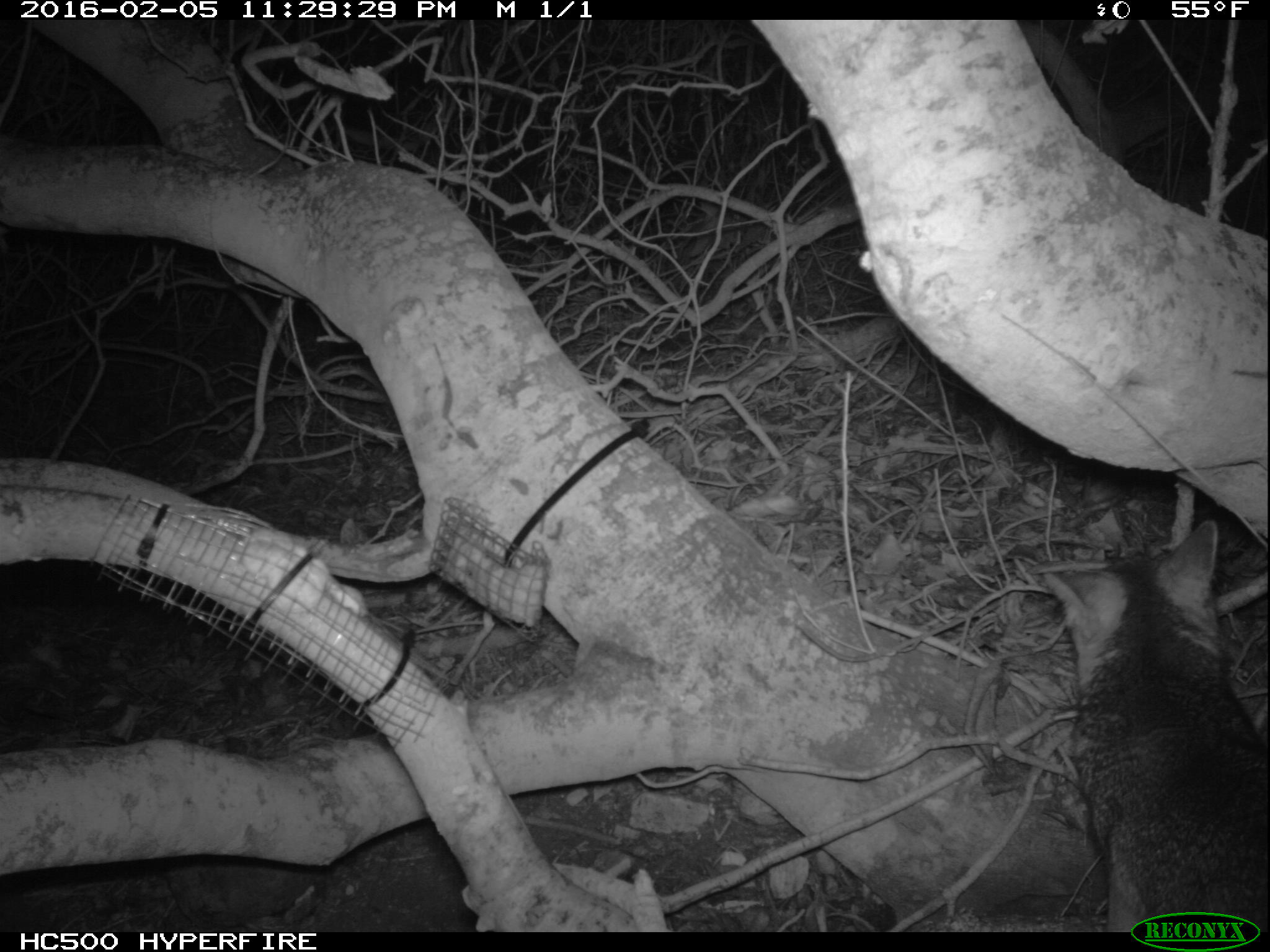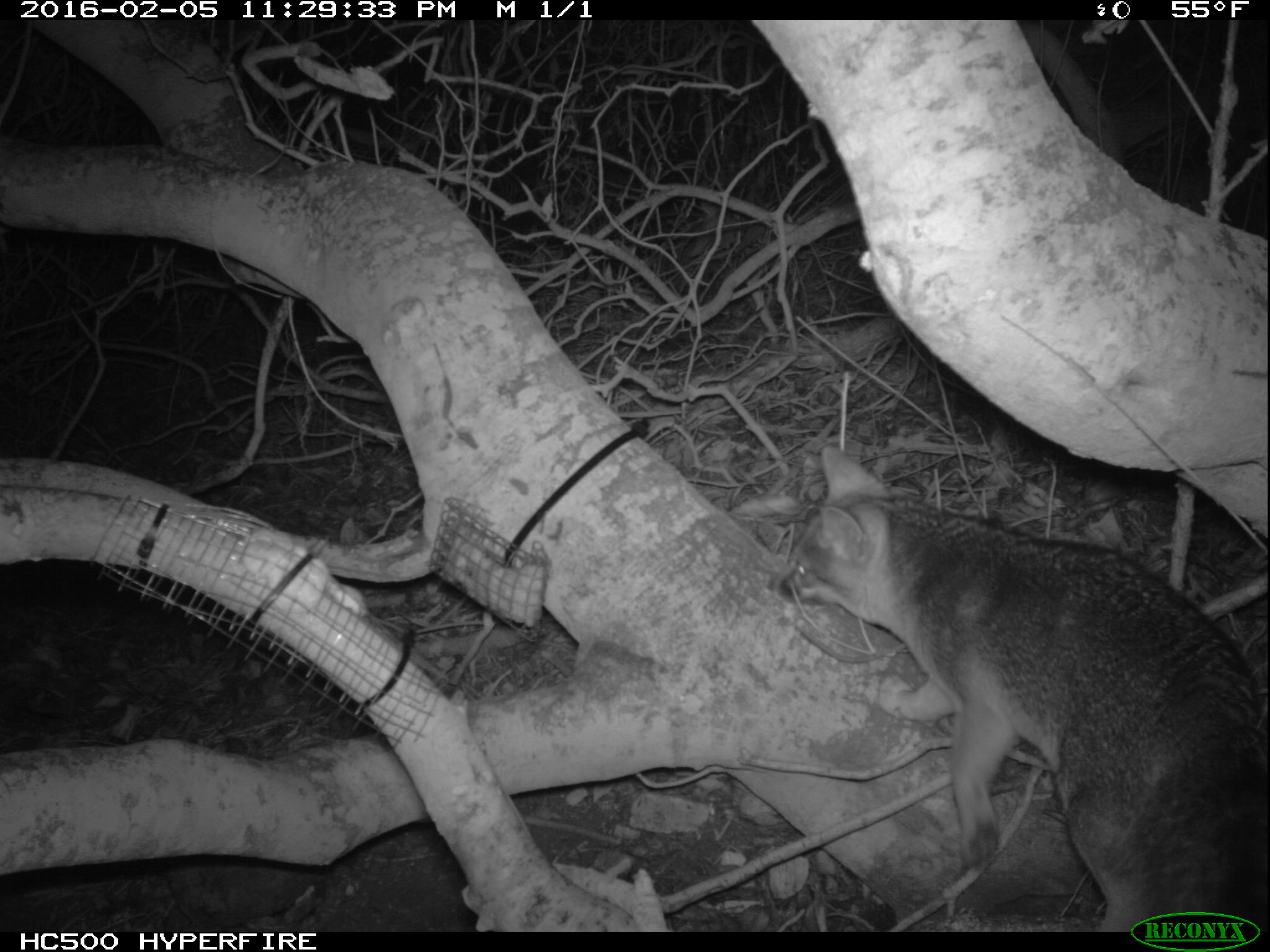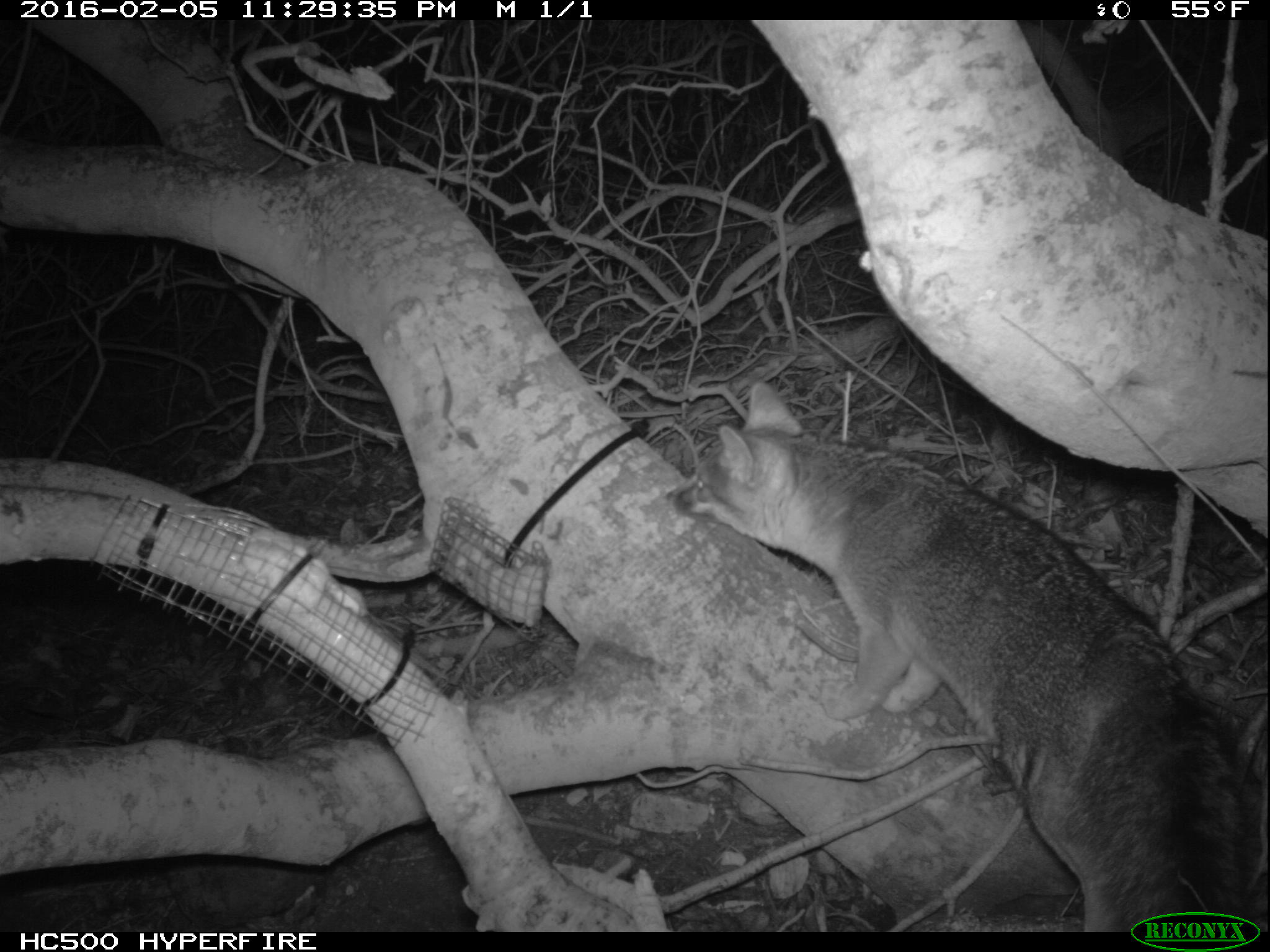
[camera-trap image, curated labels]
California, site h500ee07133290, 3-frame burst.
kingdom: Animalia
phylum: Chordata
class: Mammalia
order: Carnivora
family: Canidae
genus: Urocyon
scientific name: Urocyon littoralis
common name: island fox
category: fox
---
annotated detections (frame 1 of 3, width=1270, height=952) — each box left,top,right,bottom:
fox: 1041,520,1269,932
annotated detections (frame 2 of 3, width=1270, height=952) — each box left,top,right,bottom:
fox: 778,444,1269,929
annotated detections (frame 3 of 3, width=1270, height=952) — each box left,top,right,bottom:
fox: 665,376,1269,932